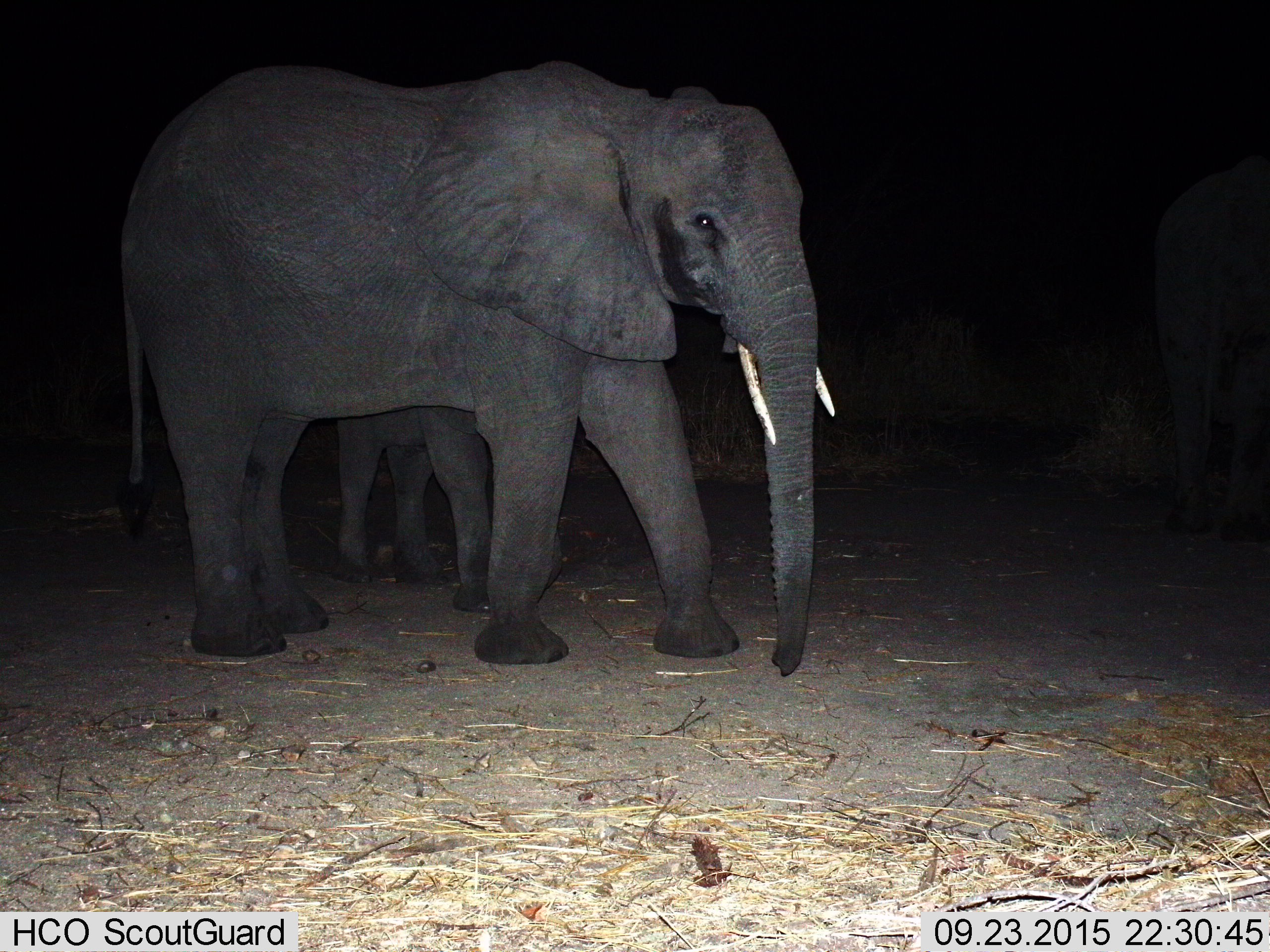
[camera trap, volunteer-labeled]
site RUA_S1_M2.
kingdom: Animalia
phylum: Chordata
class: Mammalia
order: Proboscidea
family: Elephantidae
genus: Loxodonta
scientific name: Loxodonta africana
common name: african bush elephant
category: elephant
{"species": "elephant (african bush elephant) (Loxodonta africana)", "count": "2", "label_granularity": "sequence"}